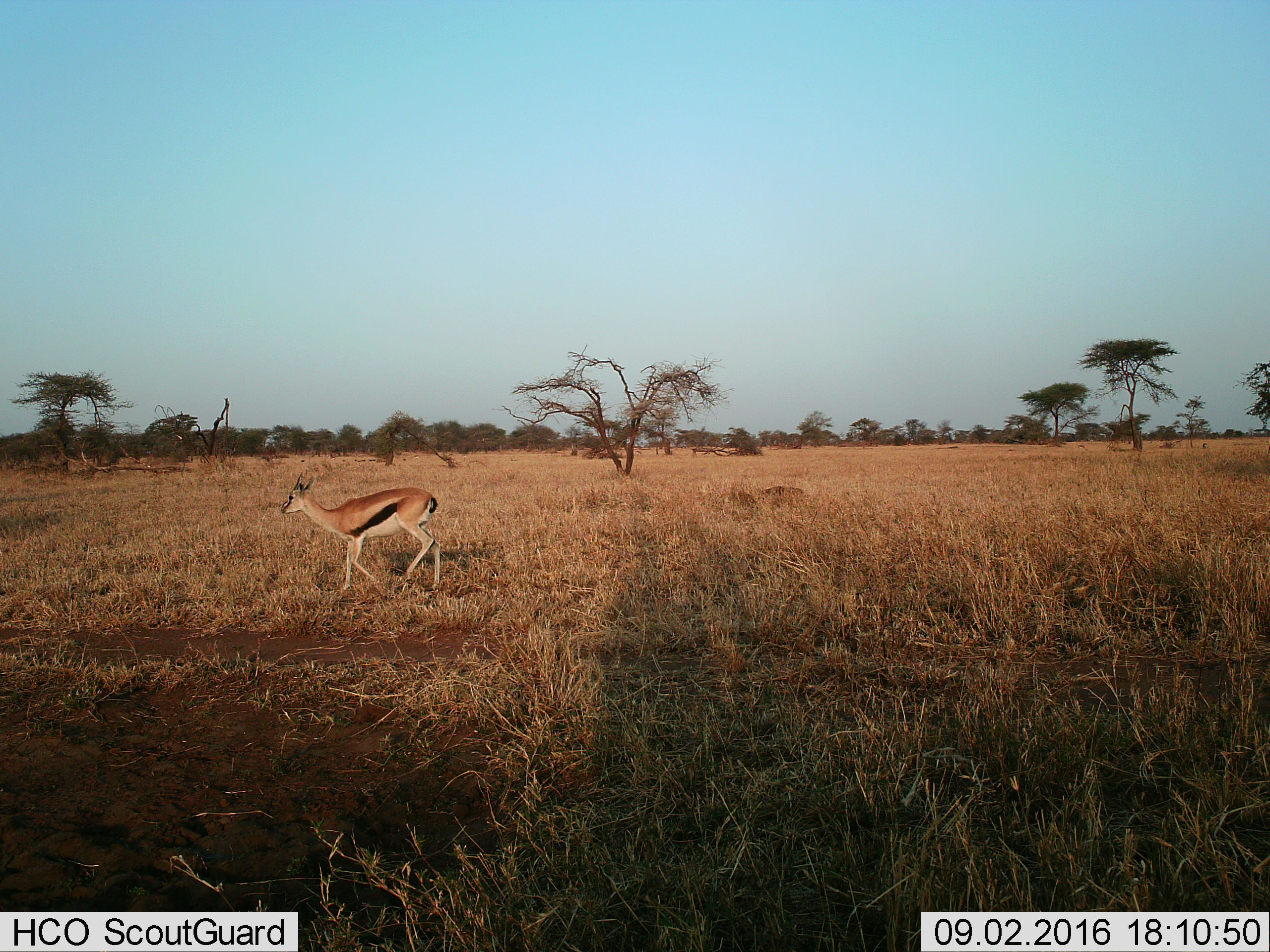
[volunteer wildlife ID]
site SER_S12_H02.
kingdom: Animalia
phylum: Chordata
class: Mammalia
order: Artiodactyla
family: Bovidae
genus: Eudorcas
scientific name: Eudorcas thomsonii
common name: thomson's gazelle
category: gazellethomsons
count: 1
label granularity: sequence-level